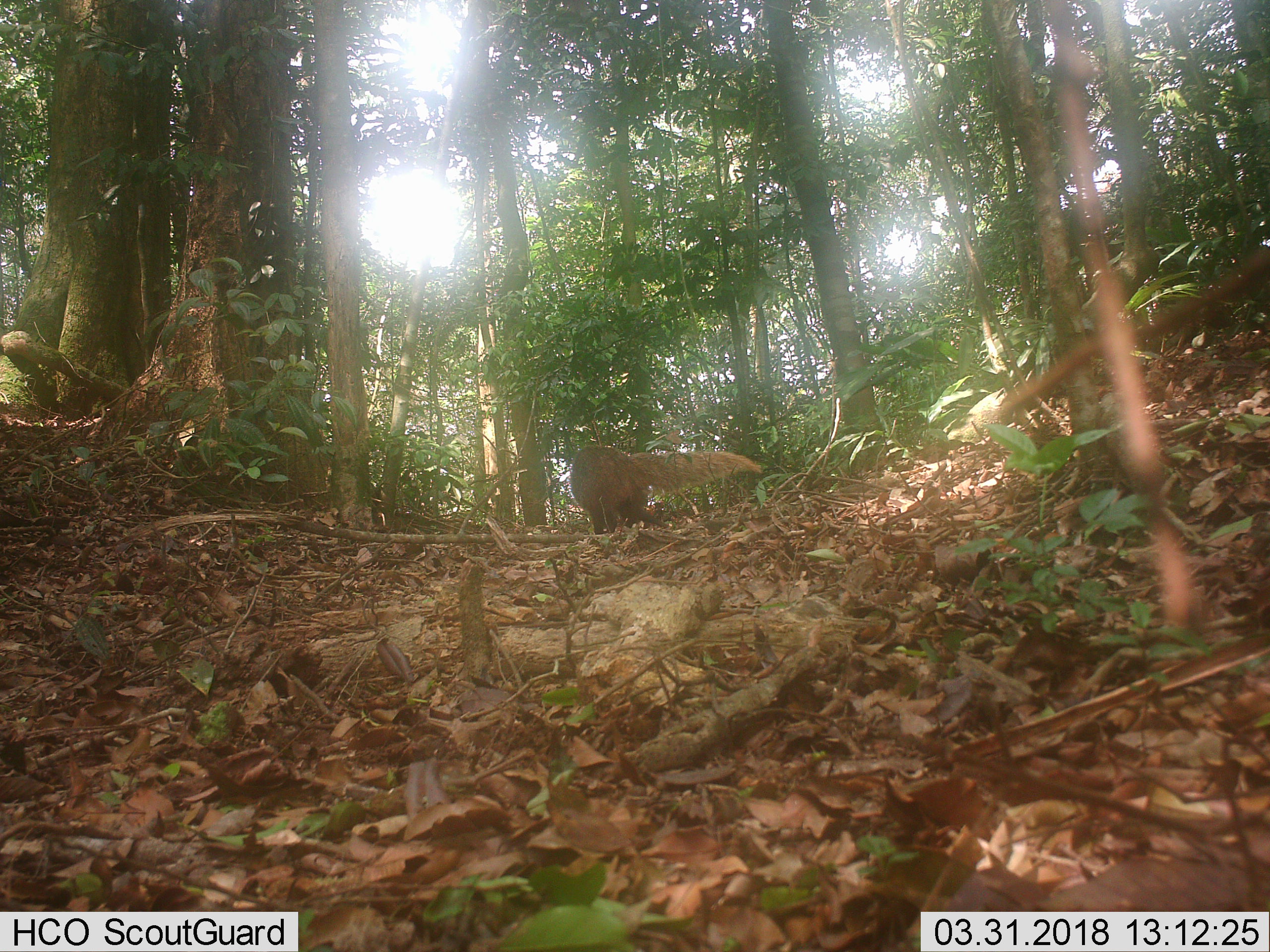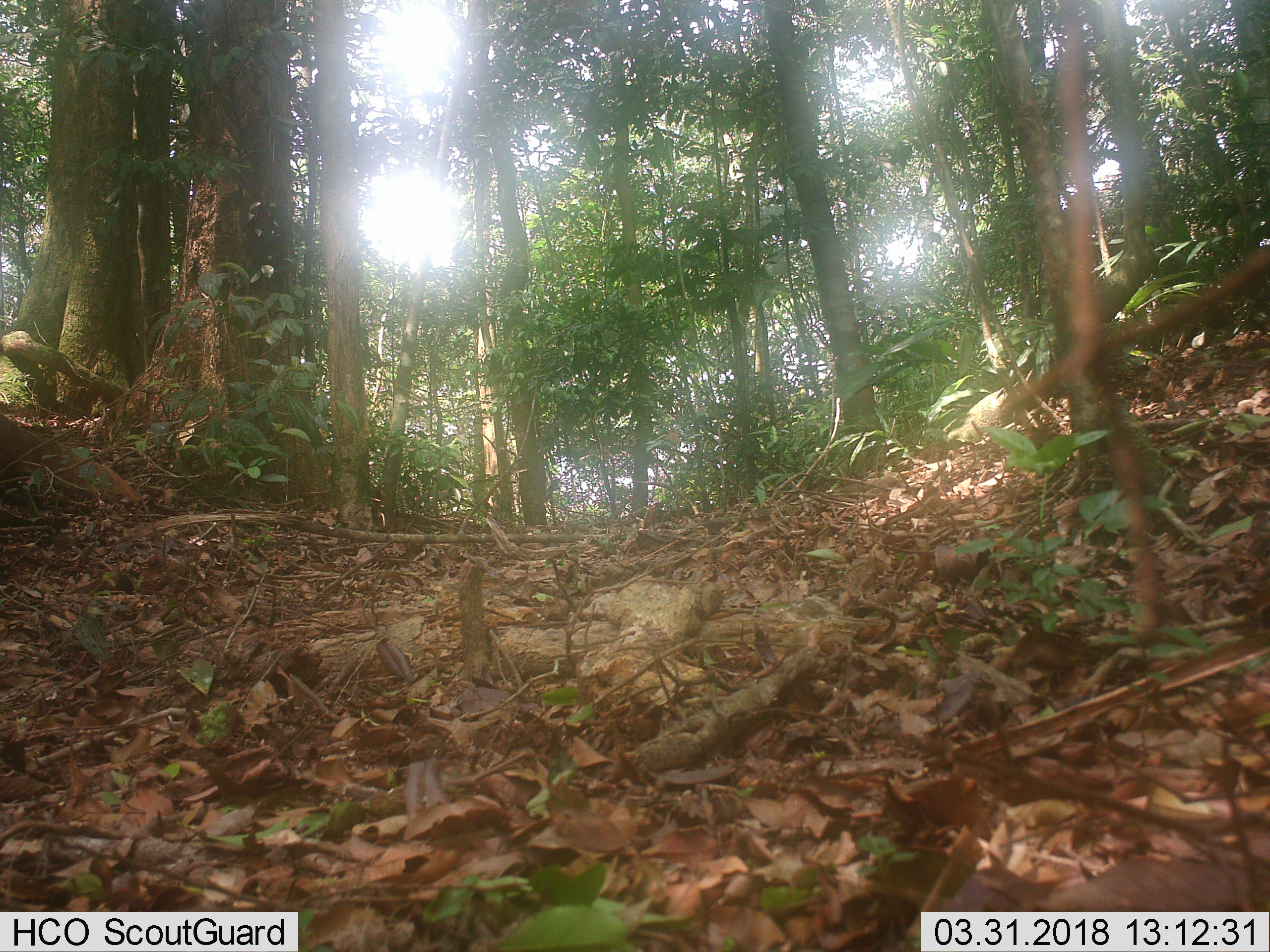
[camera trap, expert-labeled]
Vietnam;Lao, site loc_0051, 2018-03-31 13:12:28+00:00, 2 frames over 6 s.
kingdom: Animalia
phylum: Chordata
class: Mammalia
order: Carnivora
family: Herpestidae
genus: Urva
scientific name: Urva urva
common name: crab-eating mongoose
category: crab eating mongoose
Crab eating mongoose (crab-eating mongoose) (Urva urva). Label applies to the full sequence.